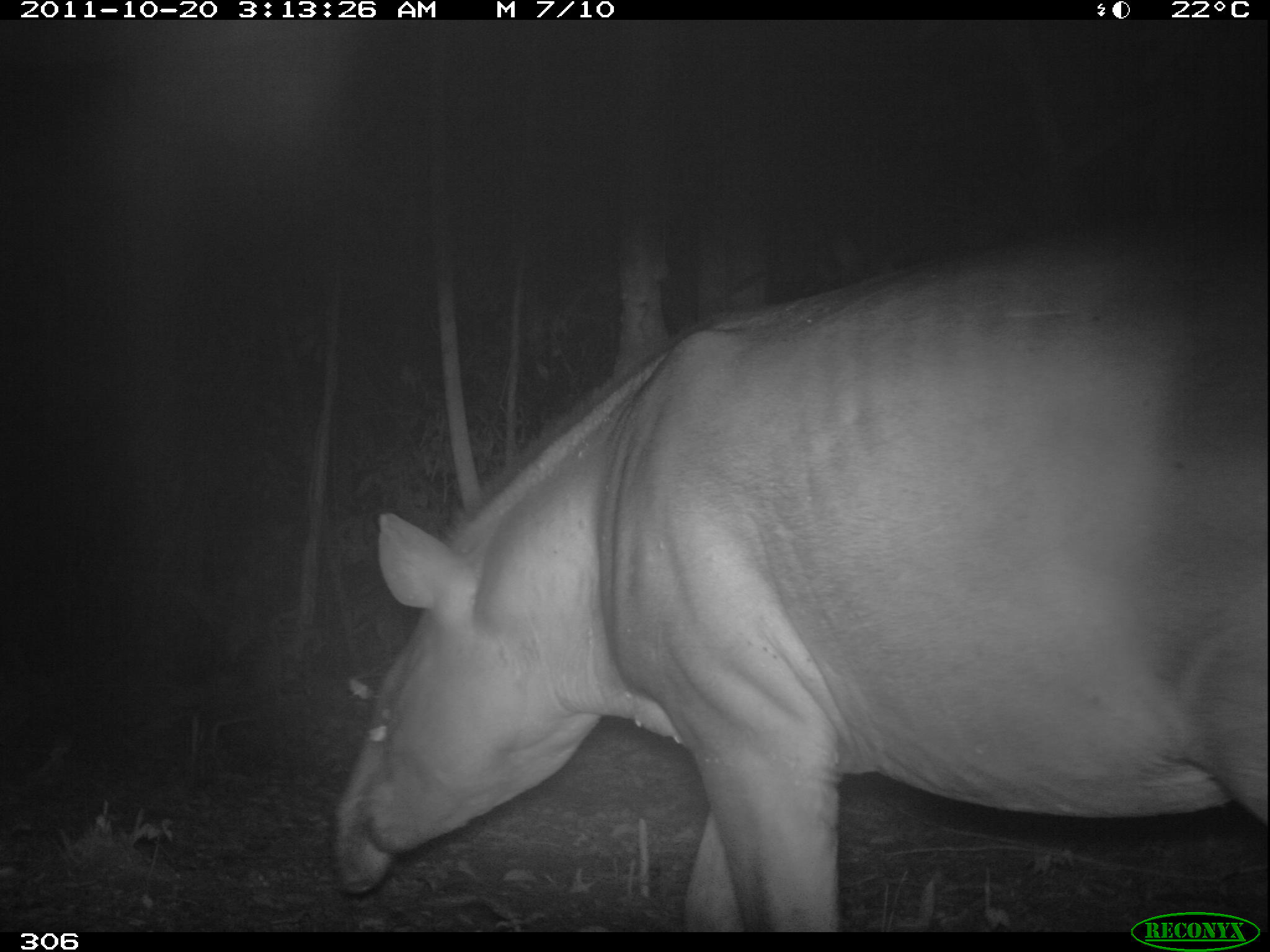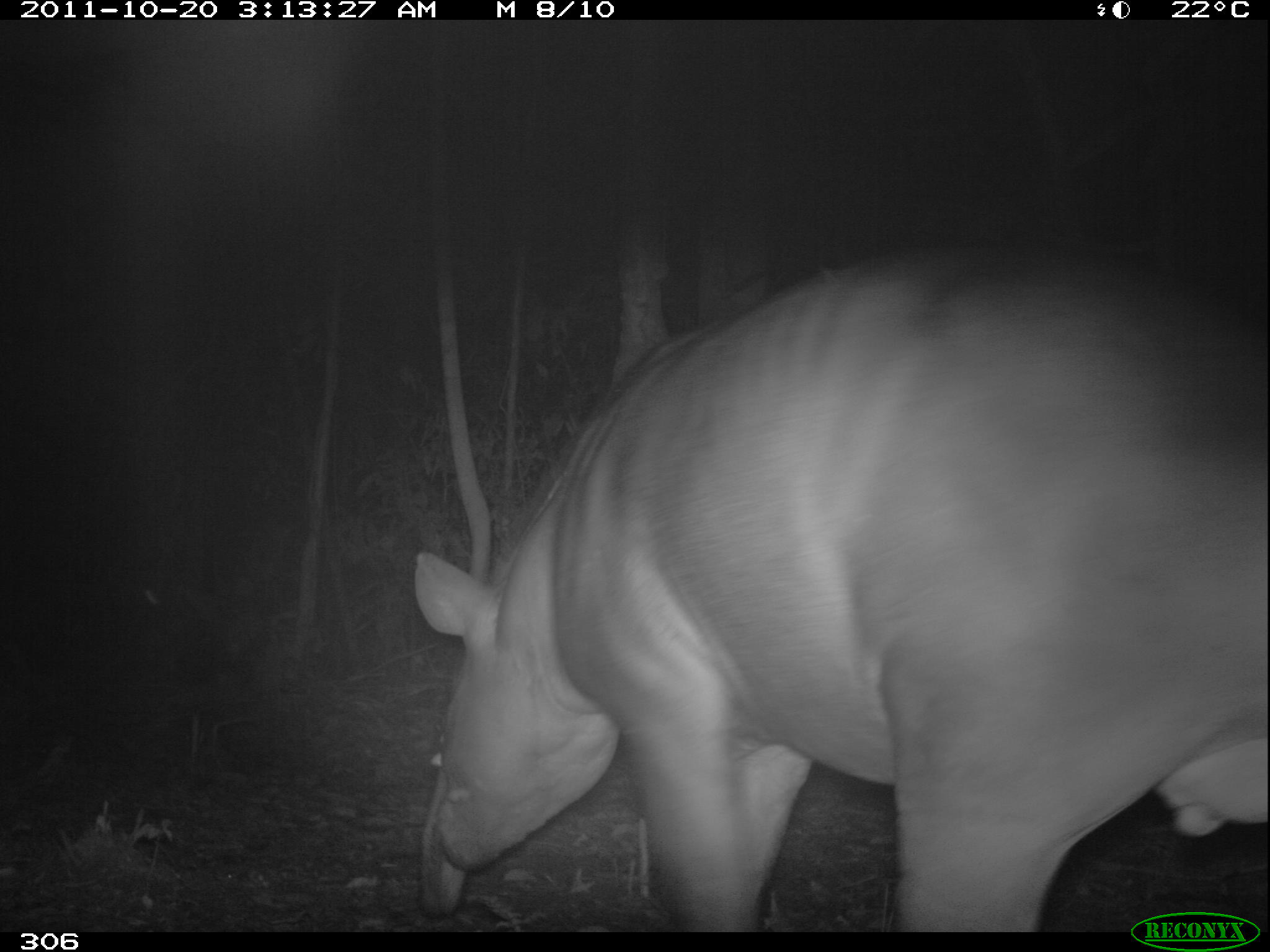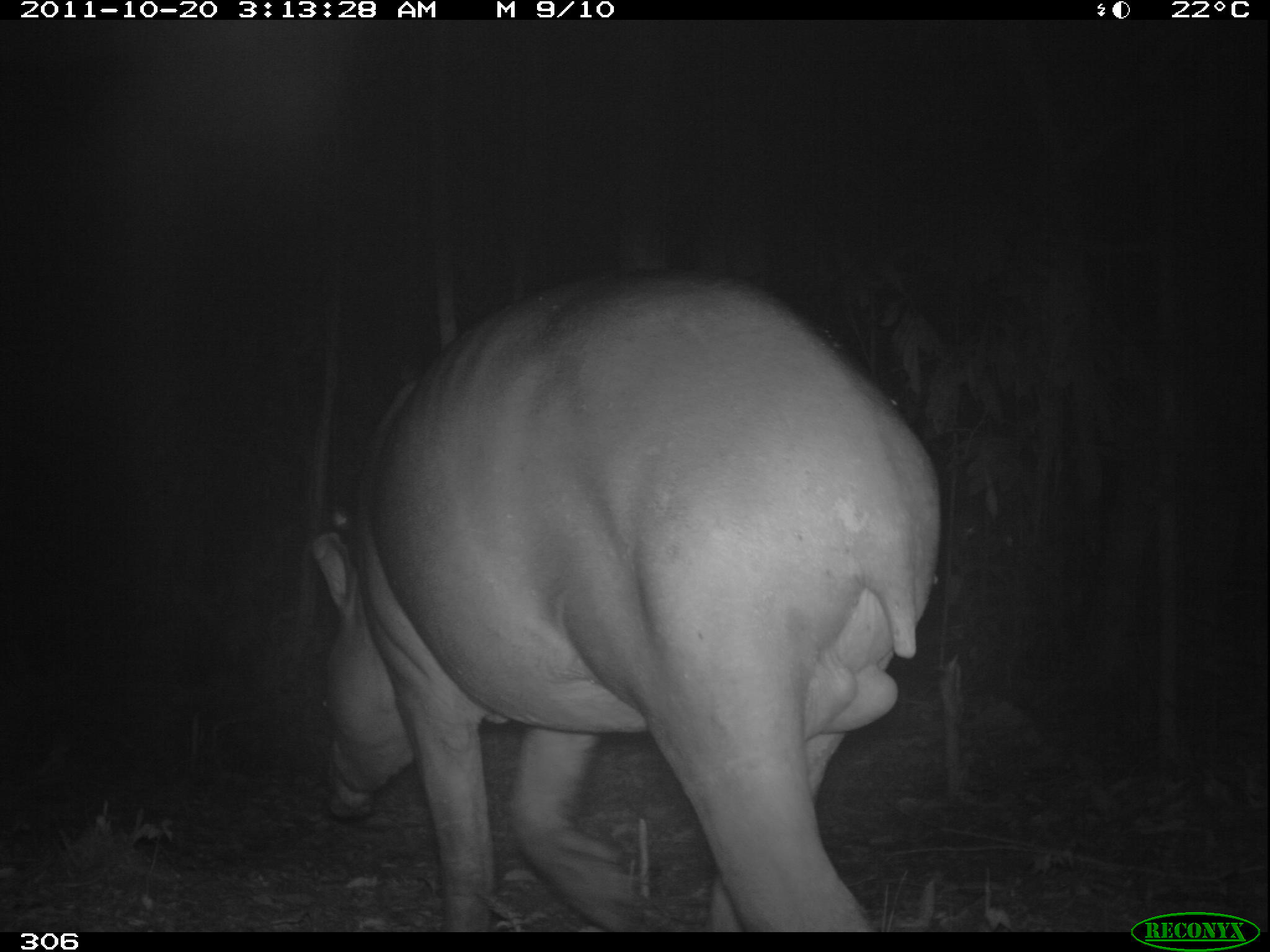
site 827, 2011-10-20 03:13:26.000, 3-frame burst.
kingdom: Animalia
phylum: Chordata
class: Mammalia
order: Perissodactyla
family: Tapiridae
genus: Tapirus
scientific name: Tapirus terrestris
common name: south american tapir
Tapirus terrestris (south american tapir).